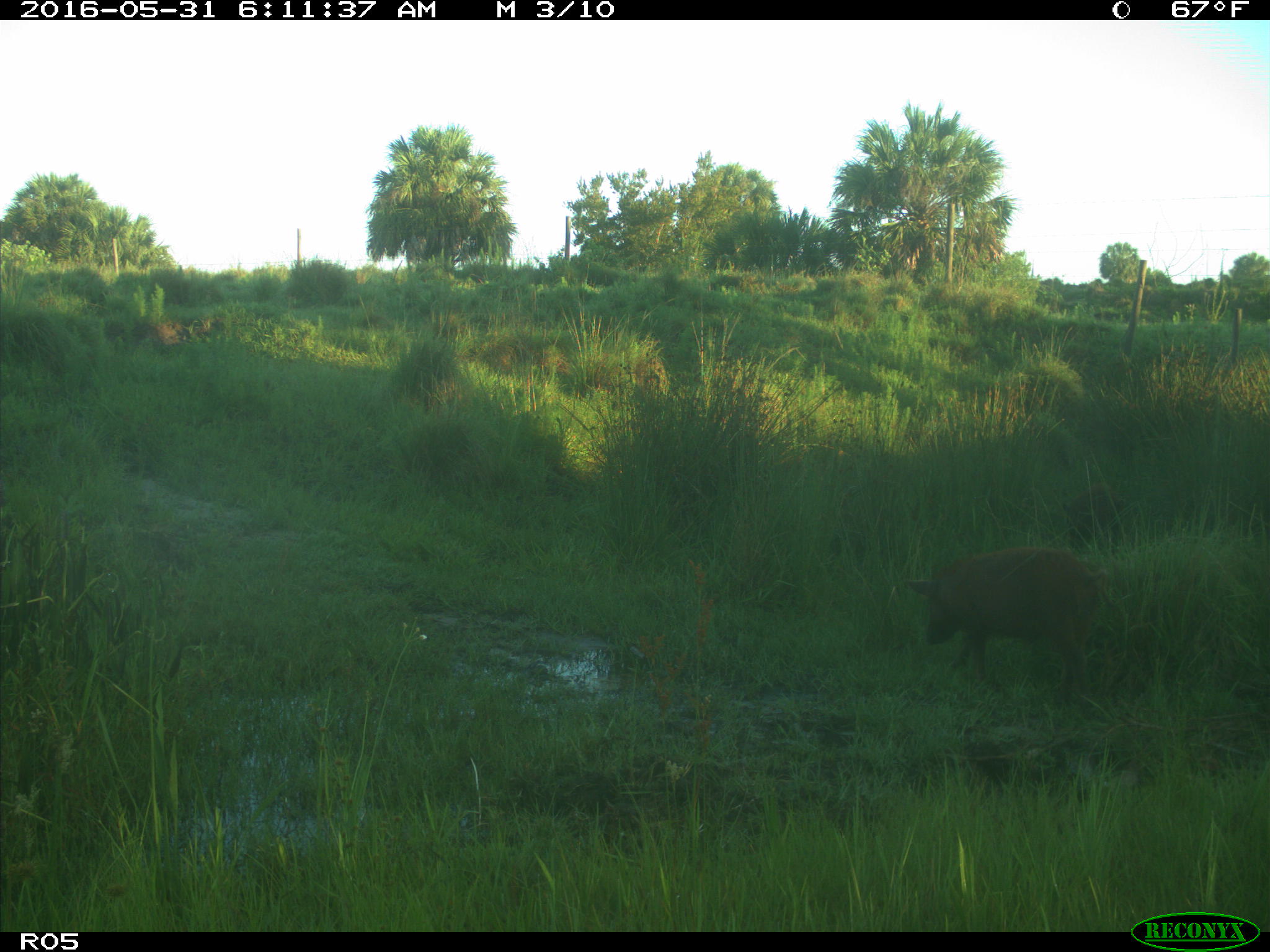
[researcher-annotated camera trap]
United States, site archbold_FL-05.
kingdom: Animalia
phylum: Chordata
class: Mammalia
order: Artiodactyla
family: Suidae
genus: Sus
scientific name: Sus scrofa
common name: wild boar